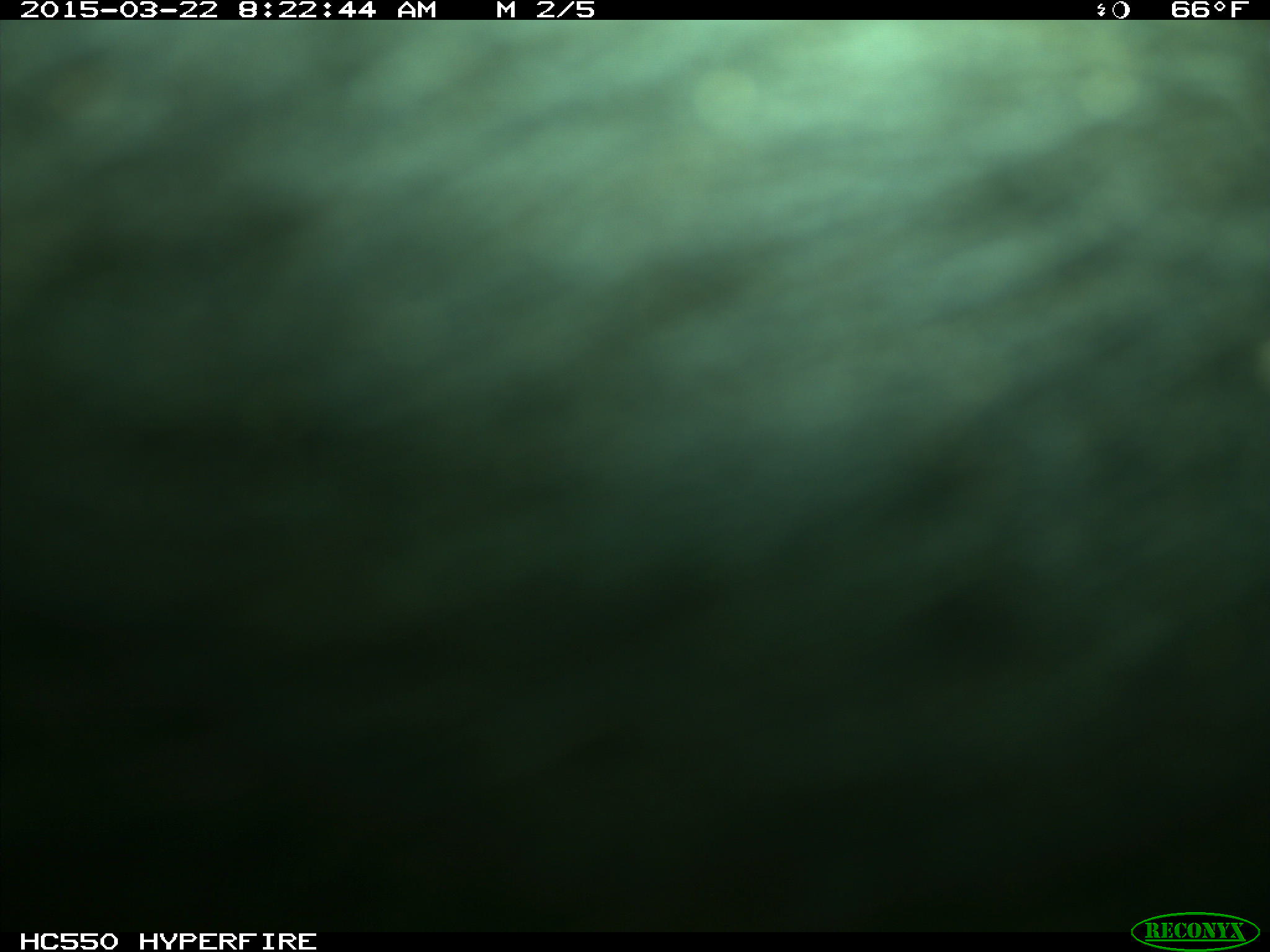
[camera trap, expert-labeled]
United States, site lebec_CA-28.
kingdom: Animalia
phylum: Chordata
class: Mammalia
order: Artiodactyla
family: Bovidae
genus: Bos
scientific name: Bos taurus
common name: domestic cow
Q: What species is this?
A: Bos taurus (domestic cow).